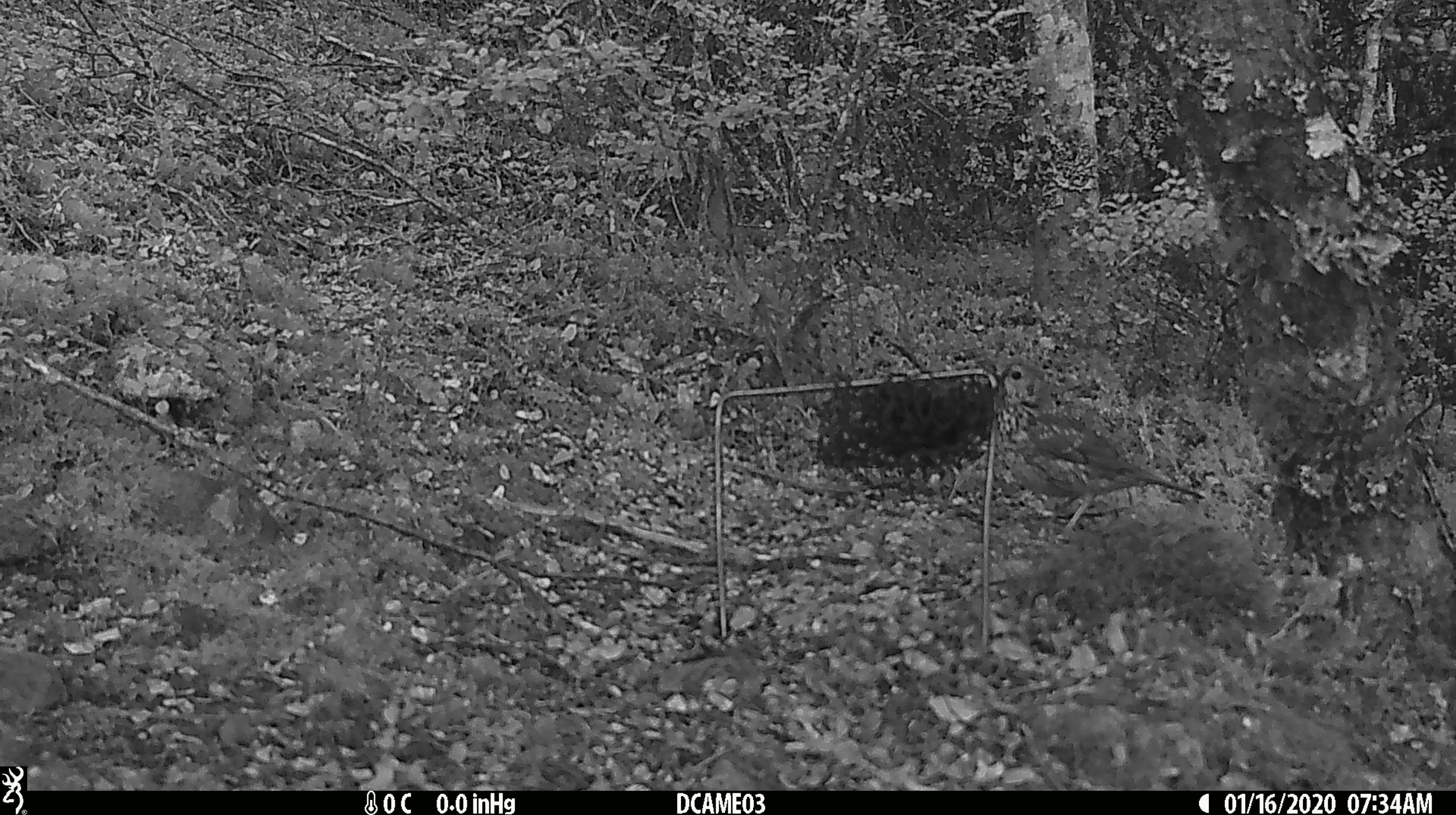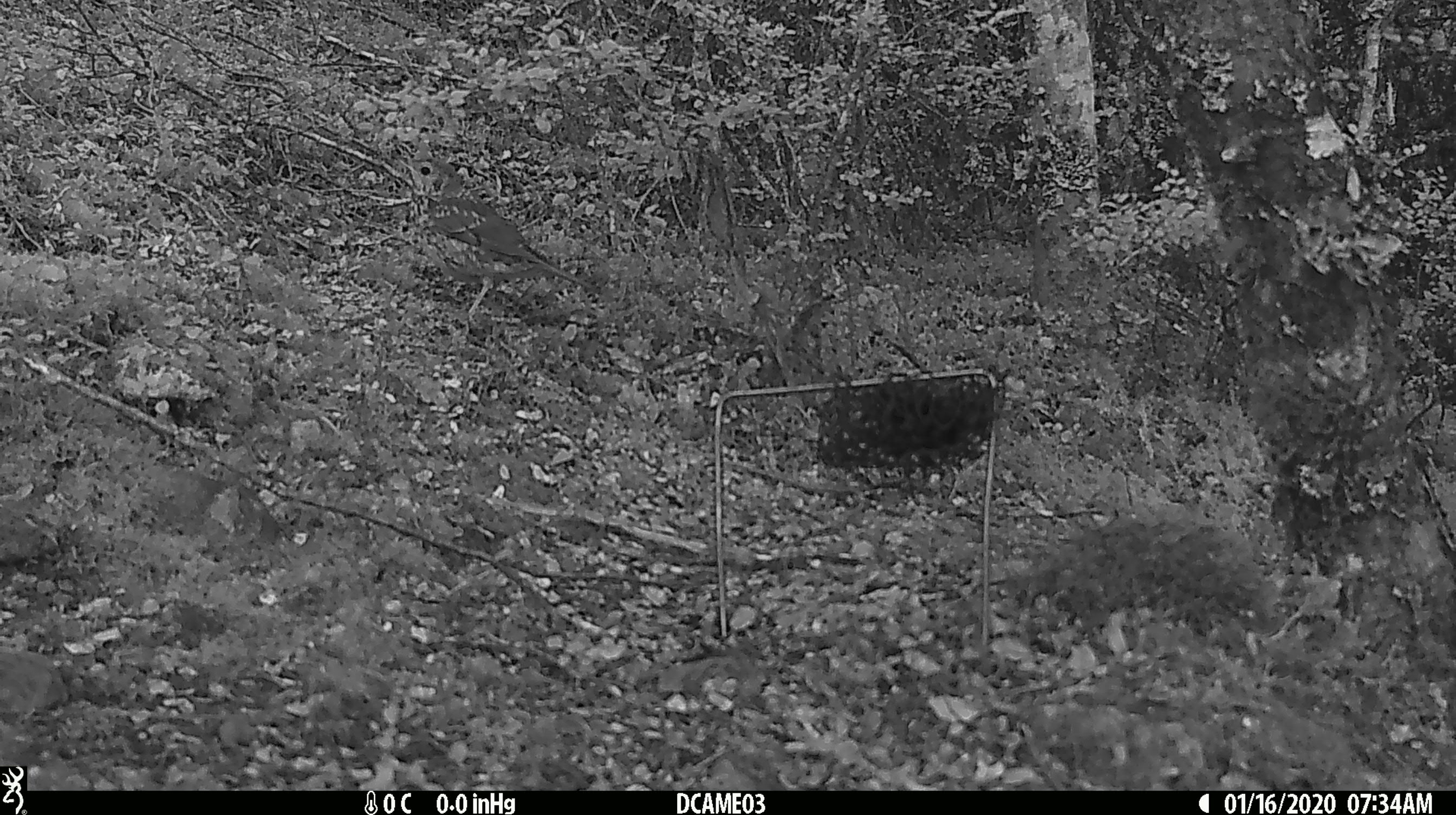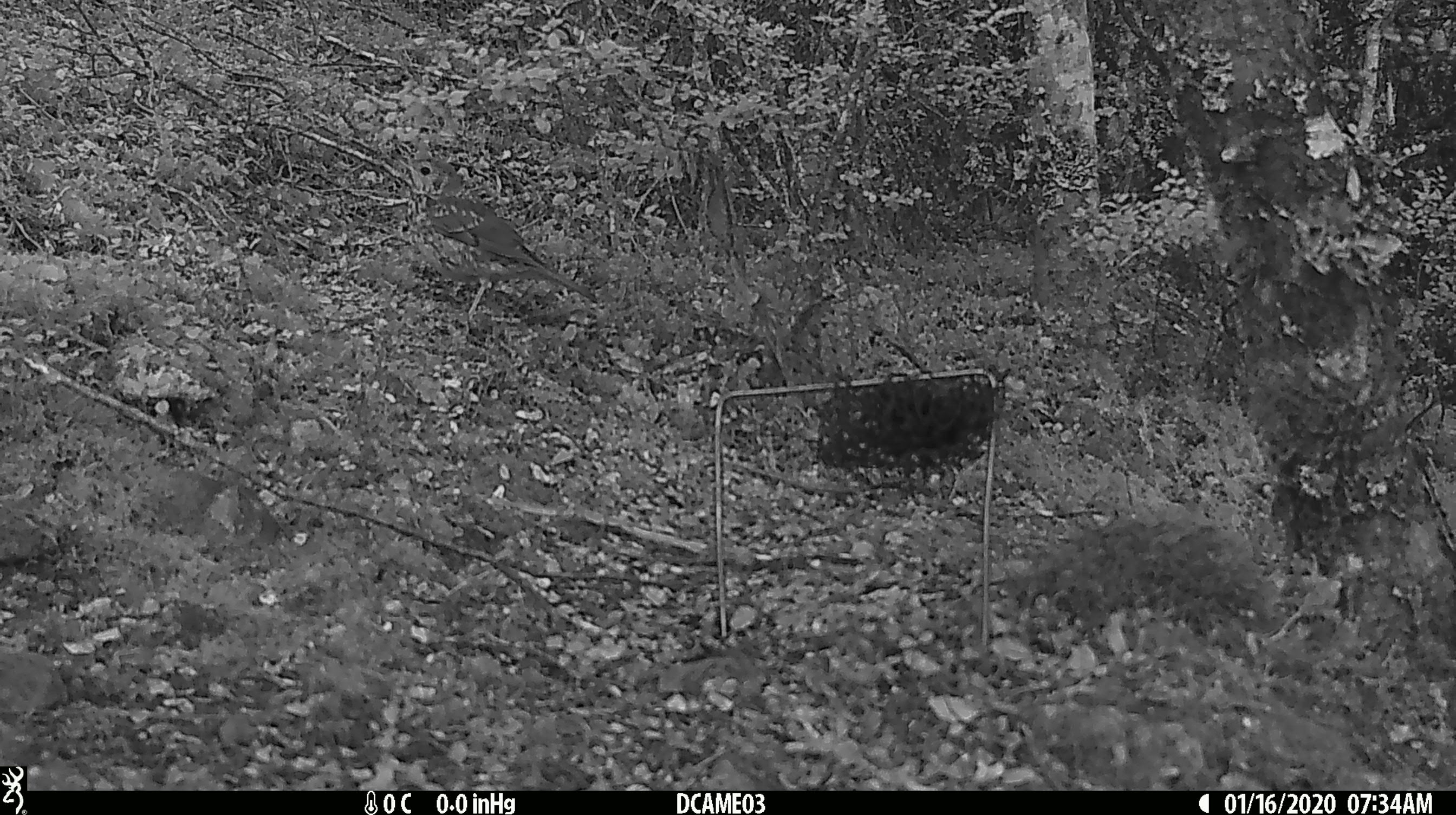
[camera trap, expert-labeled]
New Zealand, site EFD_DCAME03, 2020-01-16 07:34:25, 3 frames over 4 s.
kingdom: Animalia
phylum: Chordata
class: Aves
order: Passeriformes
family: Turdidae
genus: Turdus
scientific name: Turdus philomelos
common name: song thrush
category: thrush